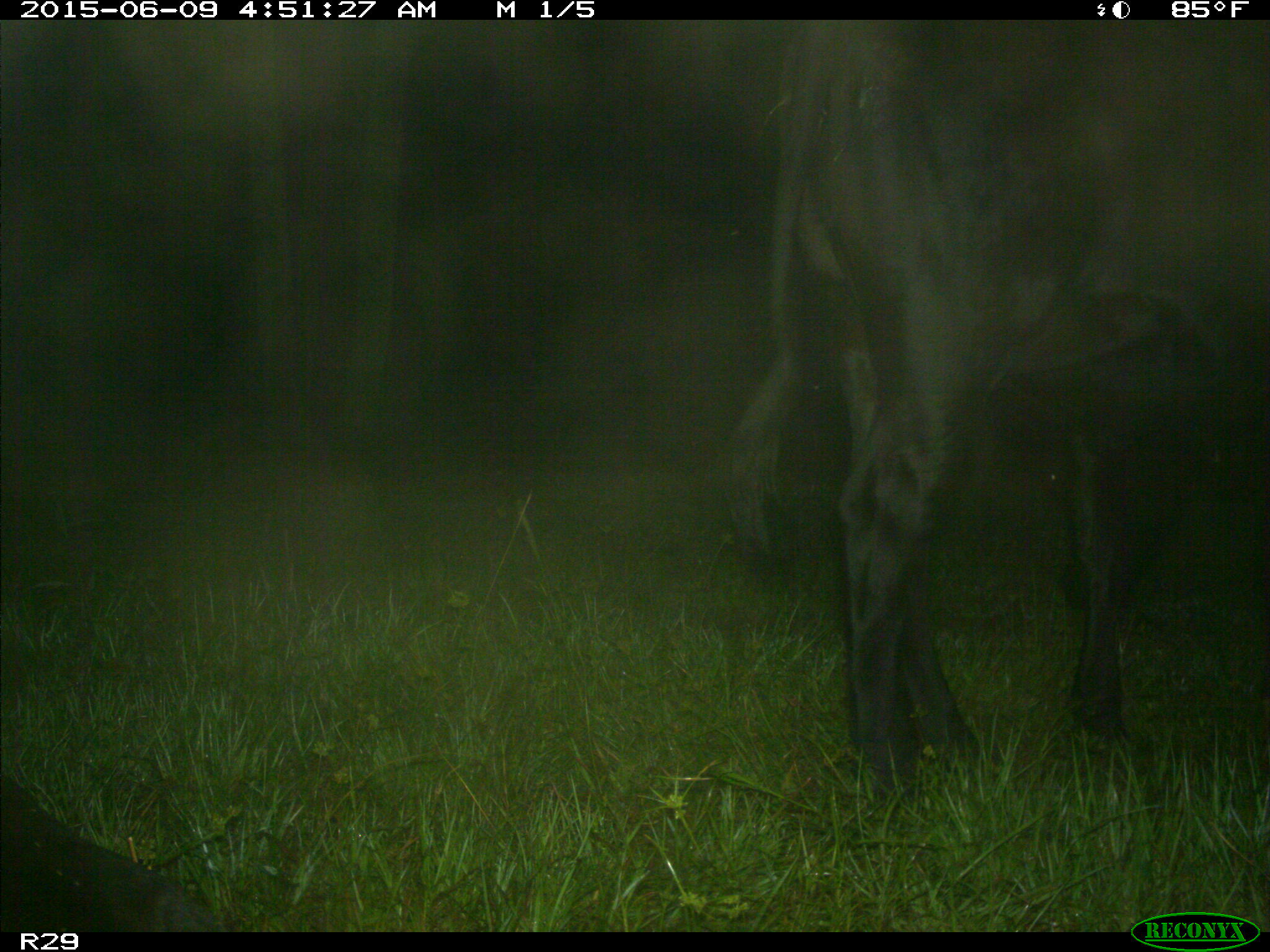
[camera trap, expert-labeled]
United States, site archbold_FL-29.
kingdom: Animalia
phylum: Chordata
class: Mammalia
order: Artiodactyla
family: Bovidae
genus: Bos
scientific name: Bos taurus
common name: domestic cow